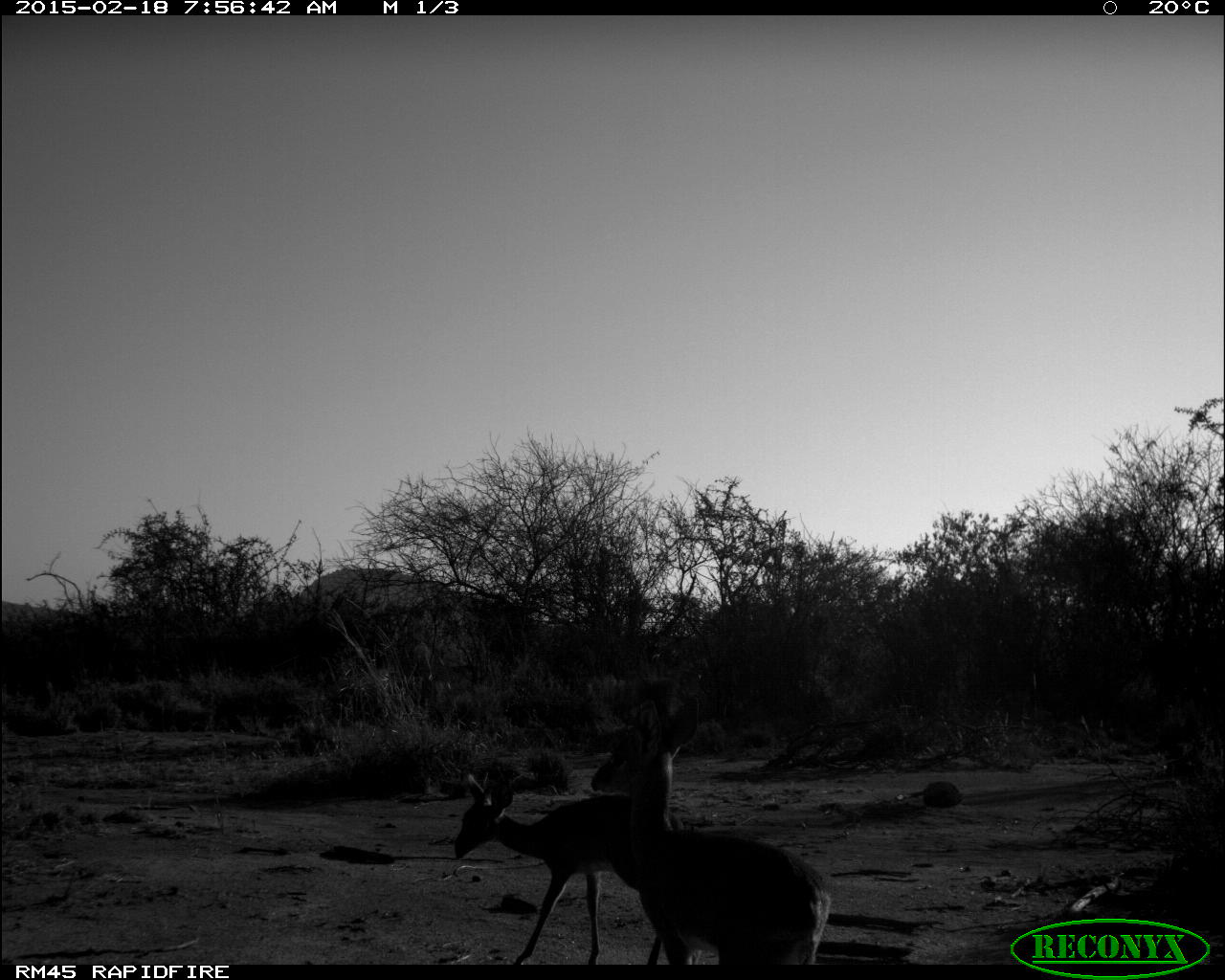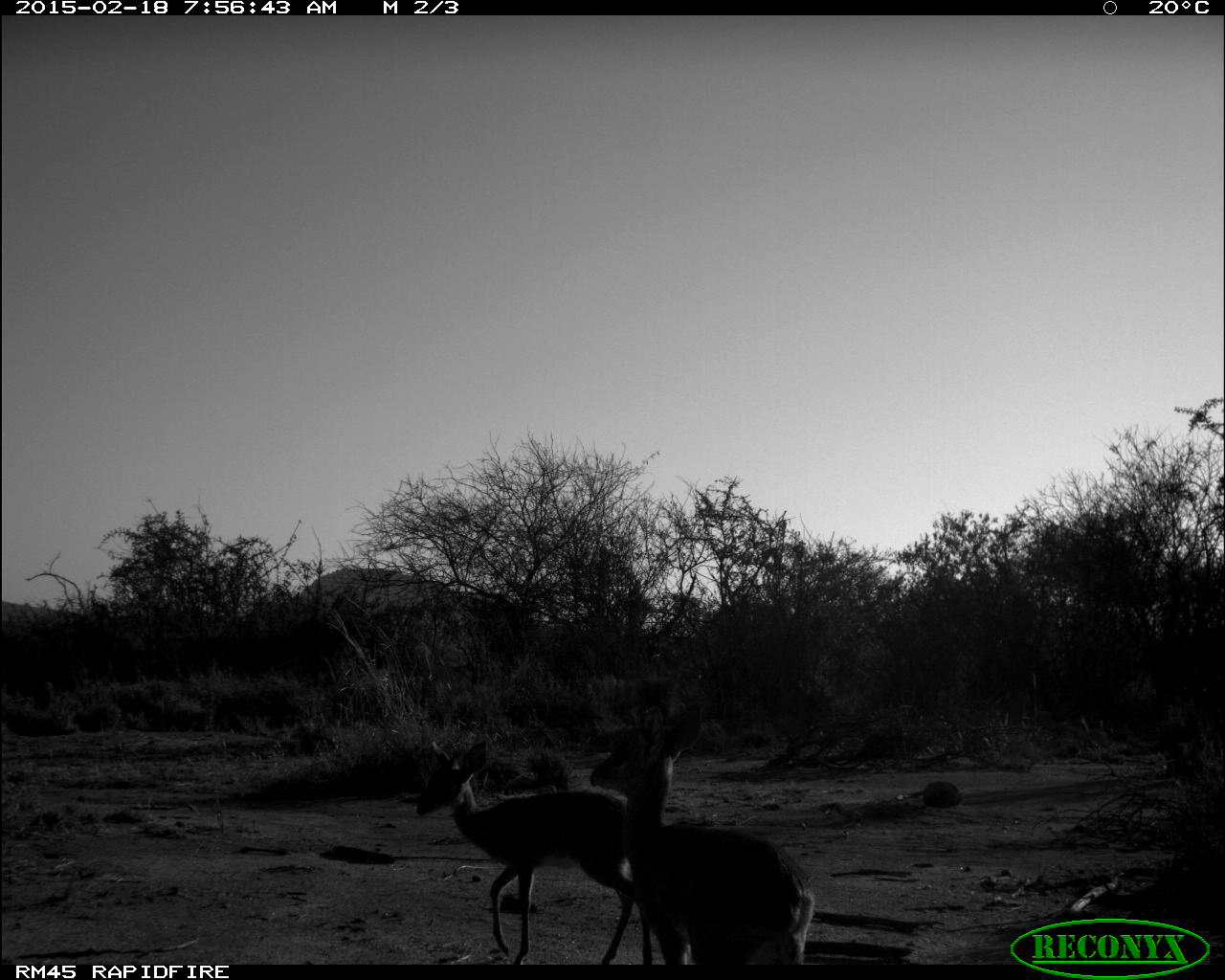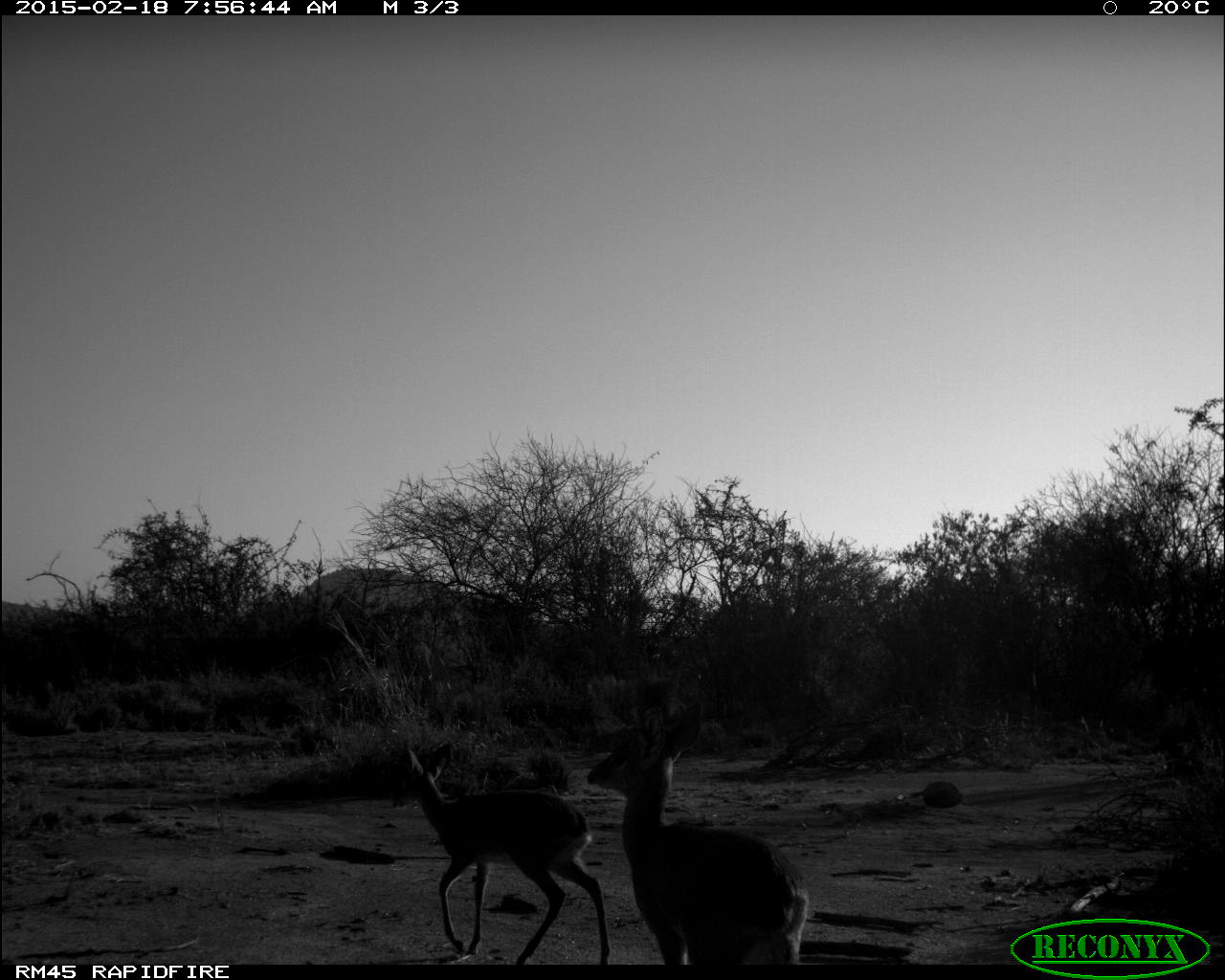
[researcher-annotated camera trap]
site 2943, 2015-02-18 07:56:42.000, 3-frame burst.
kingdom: Animalia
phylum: Chordata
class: Mammalia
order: Artiodactyla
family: Bovidae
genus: Madoqua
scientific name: Madoqua guentheri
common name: günther's dik-dik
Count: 3.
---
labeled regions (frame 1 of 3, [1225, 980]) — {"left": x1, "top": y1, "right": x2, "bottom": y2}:
madoqua guentheri: {"left": 591, "top": 692, "right": 832, "bottom": 963}; {"left": 452, "top": 759, "right": 683, "bottom": 964}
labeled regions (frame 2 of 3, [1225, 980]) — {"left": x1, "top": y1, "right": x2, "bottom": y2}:
madoqua guentheri: {"left": 588, "top": 700, "right": 811, "bottom": 963}; {"left": 415, "top": 739, "right": 638, "bottom": 963}